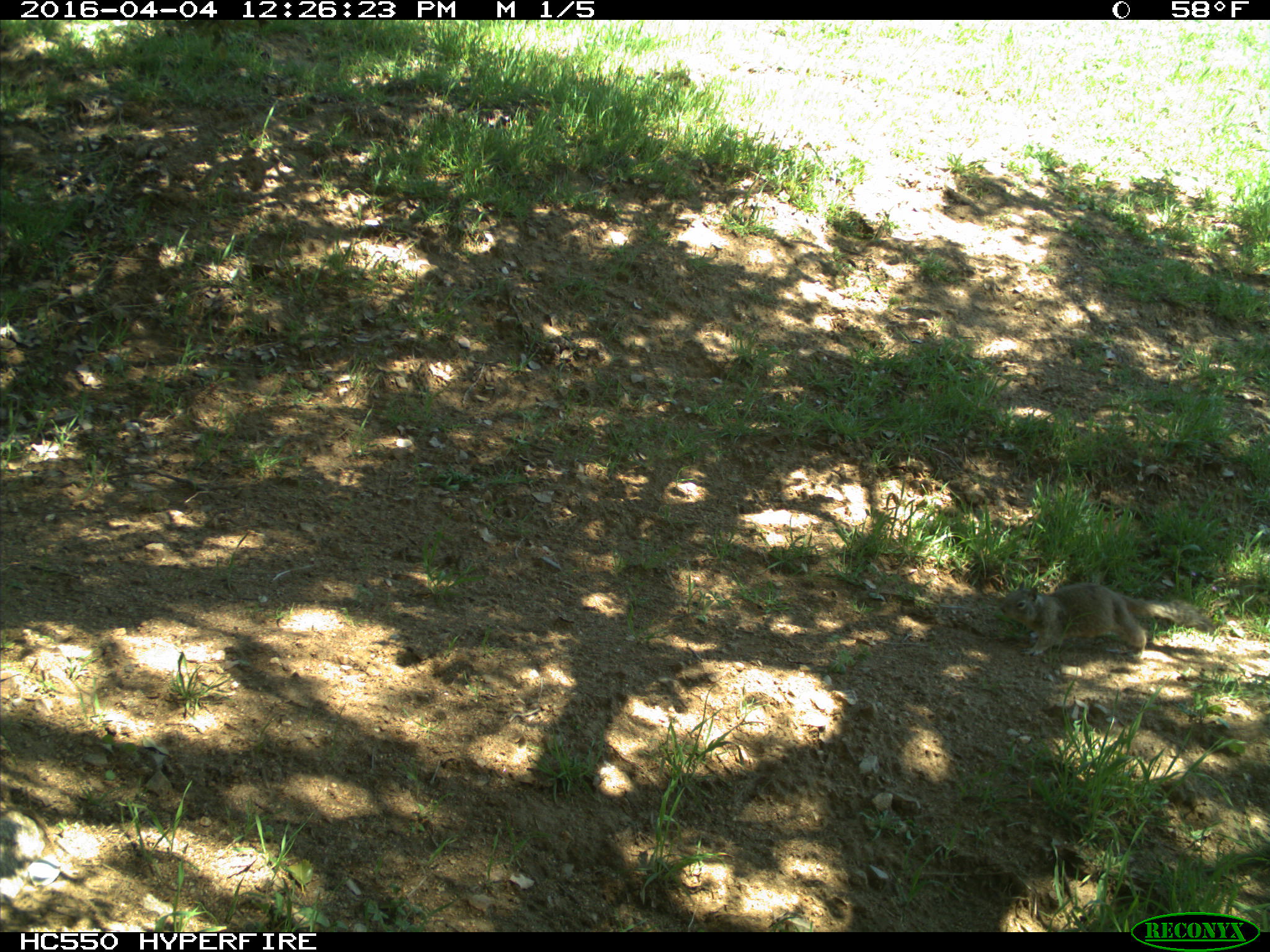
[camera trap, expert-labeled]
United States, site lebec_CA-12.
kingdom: Animalia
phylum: Chordata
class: Mammalia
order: Rodentia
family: Sciuridae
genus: Otospermophilus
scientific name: Otospermophilus beecheyi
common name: california ground squirrel